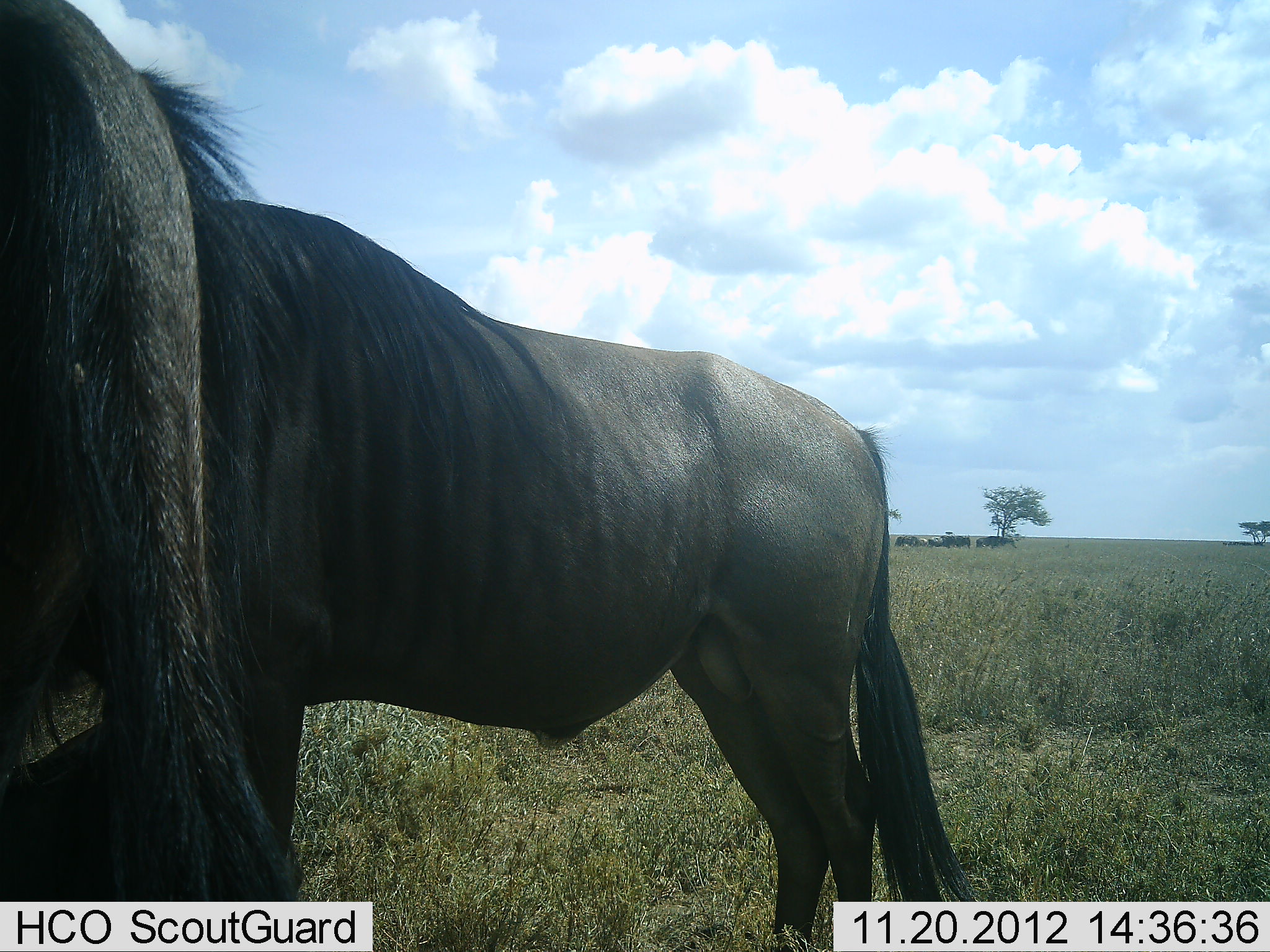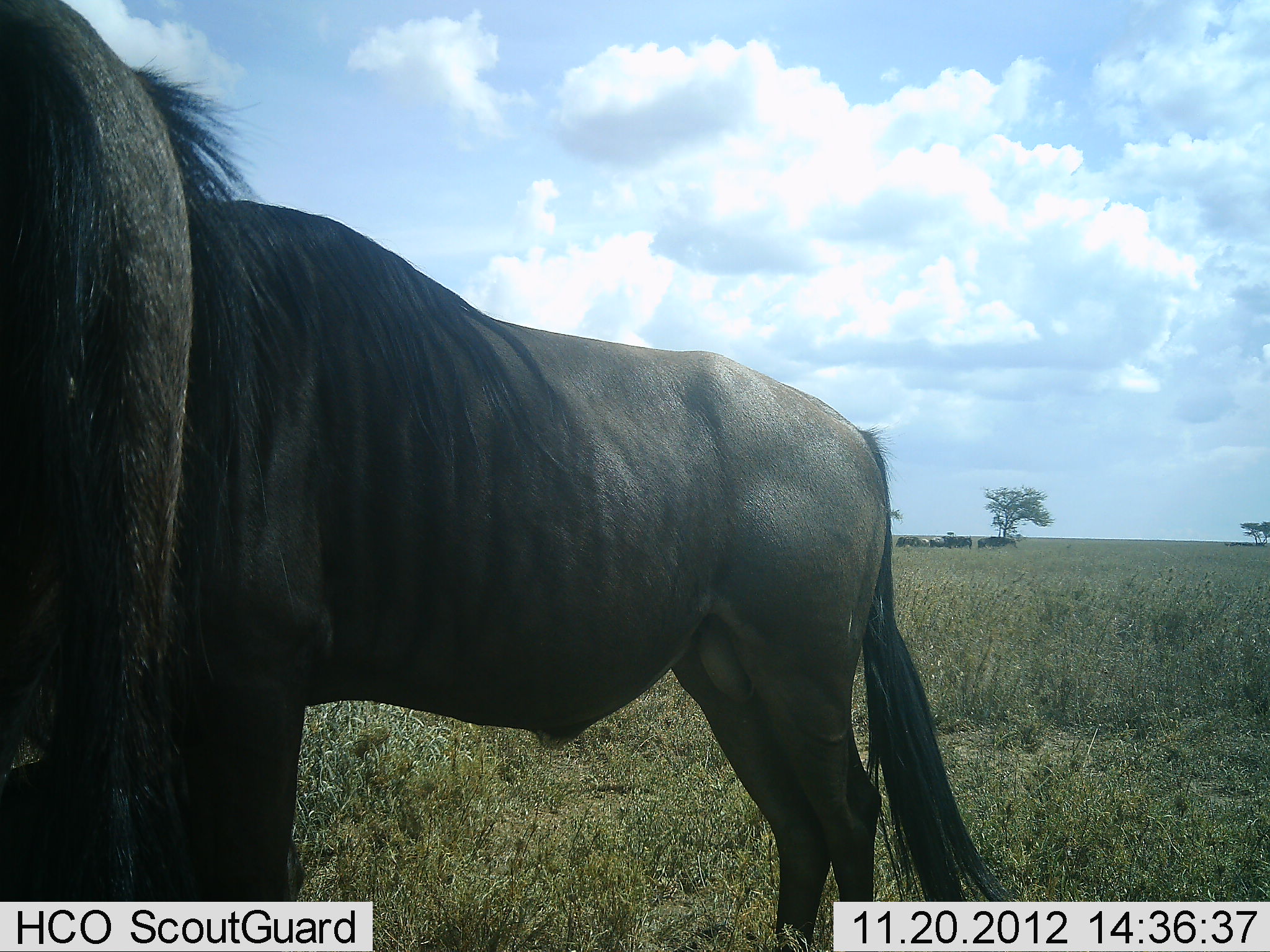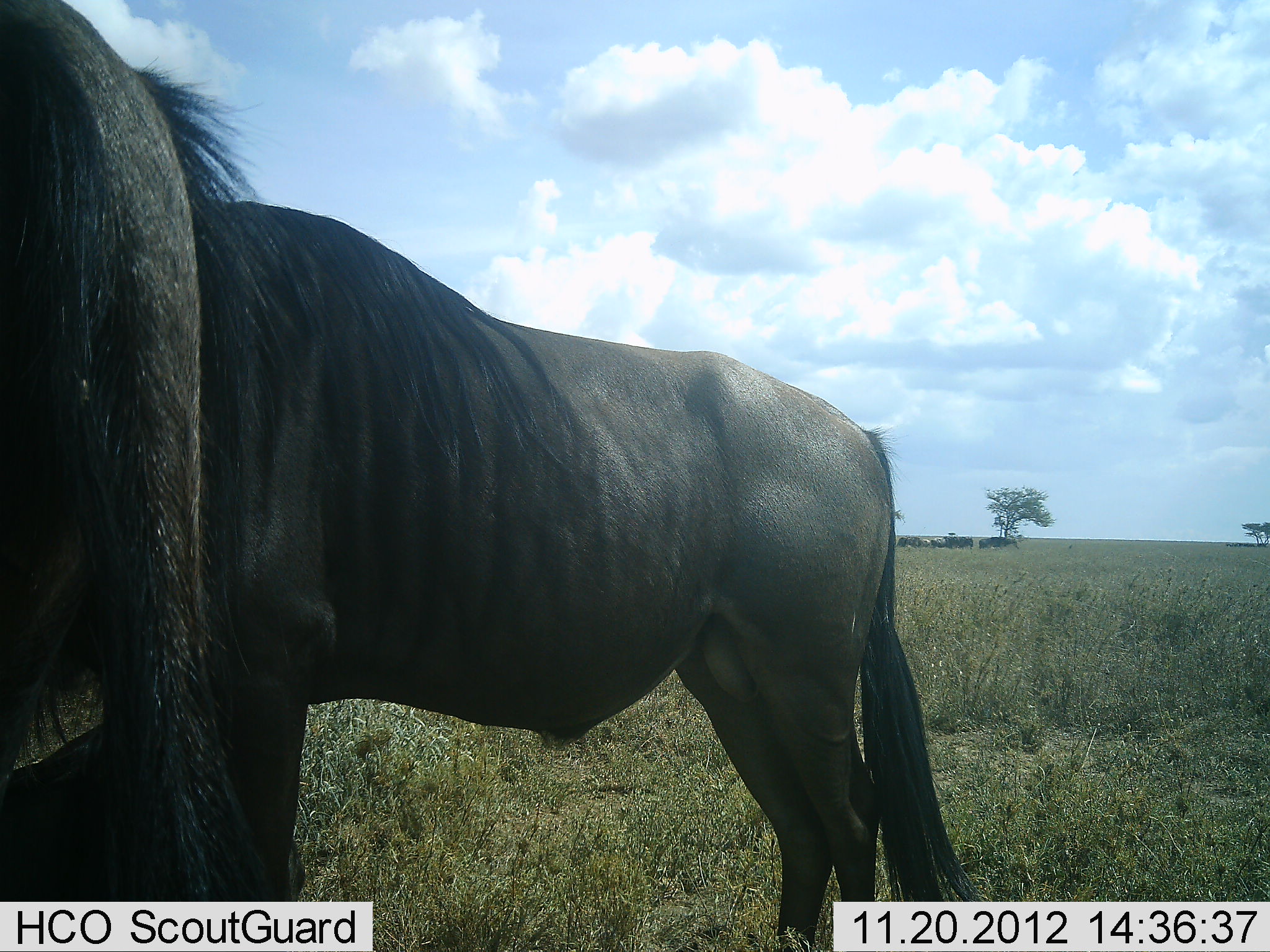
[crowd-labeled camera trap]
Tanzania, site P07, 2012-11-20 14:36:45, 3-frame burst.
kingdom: Animalia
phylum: Chordata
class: Mammalia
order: Artiodactyla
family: Bovidae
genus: Connochaetes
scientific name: Connochaetes taurinus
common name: blue wildebeest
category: wildebeest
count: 2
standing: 100%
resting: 10%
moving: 0%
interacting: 0%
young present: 0%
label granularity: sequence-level